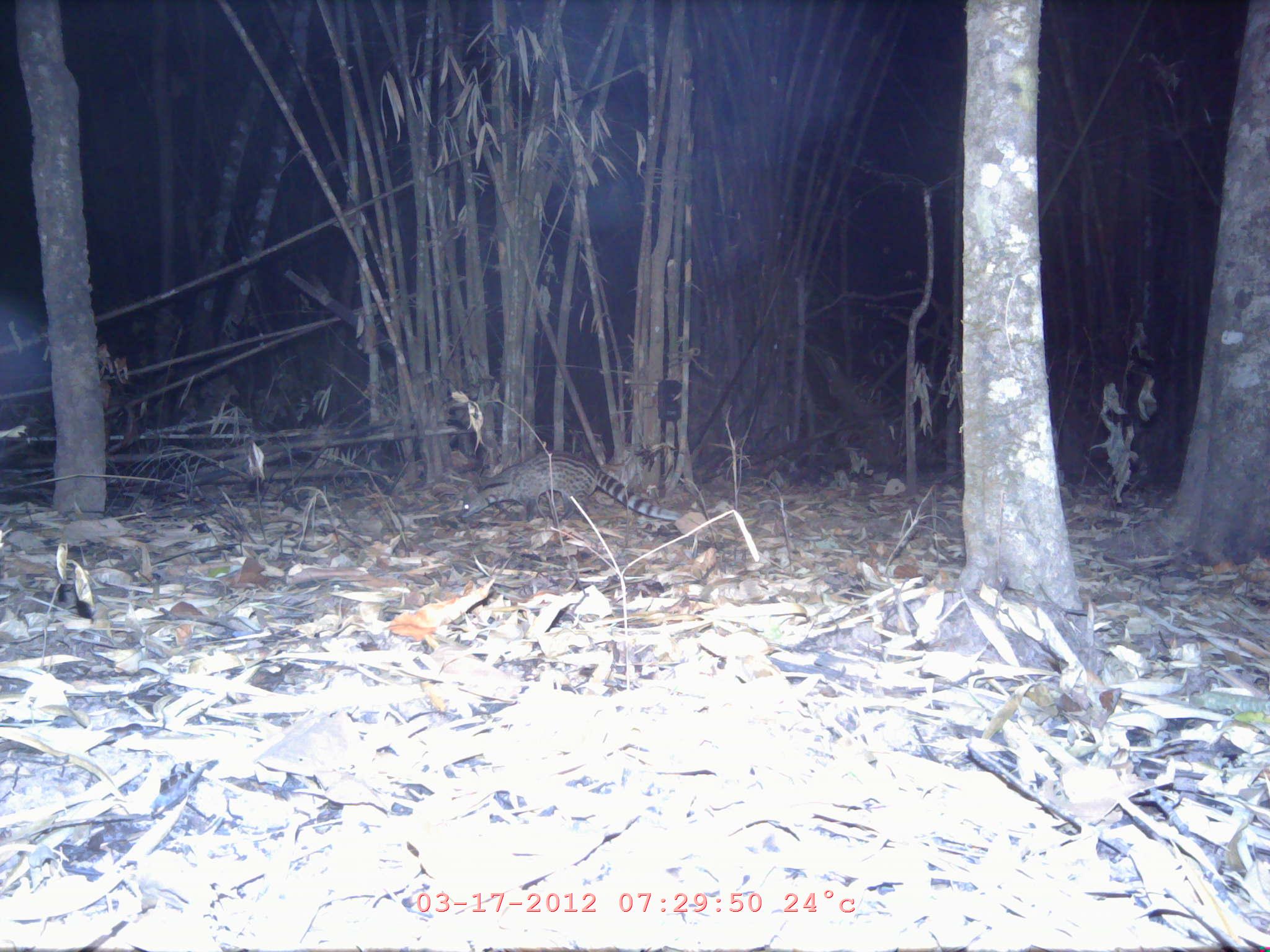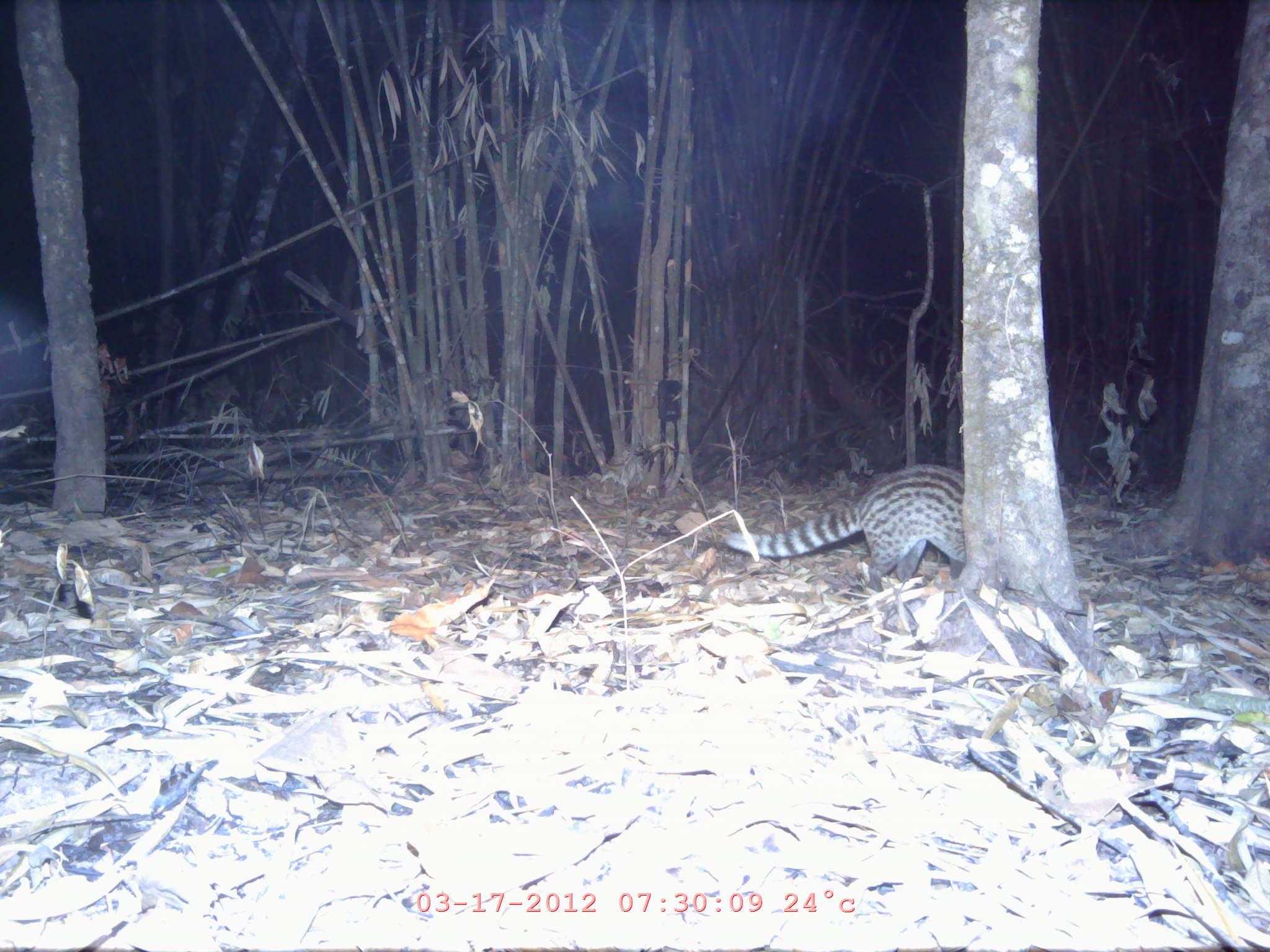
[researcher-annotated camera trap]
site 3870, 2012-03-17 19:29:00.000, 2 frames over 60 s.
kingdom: Animalia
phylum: Chordata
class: Mammalia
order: Carnivora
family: Viverridae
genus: Viverricula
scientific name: Viverricula indica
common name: small indian civet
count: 1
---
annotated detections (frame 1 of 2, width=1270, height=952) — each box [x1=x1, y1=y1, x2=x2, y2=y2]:
viverricula indica: [x1=459, y1=450, x2=681, y2=520]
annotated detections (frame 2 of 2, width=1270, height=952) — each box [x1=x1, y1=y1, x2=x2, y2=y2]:
viverricula indica: [x1=722, y1=464, x2=965, y2=592]